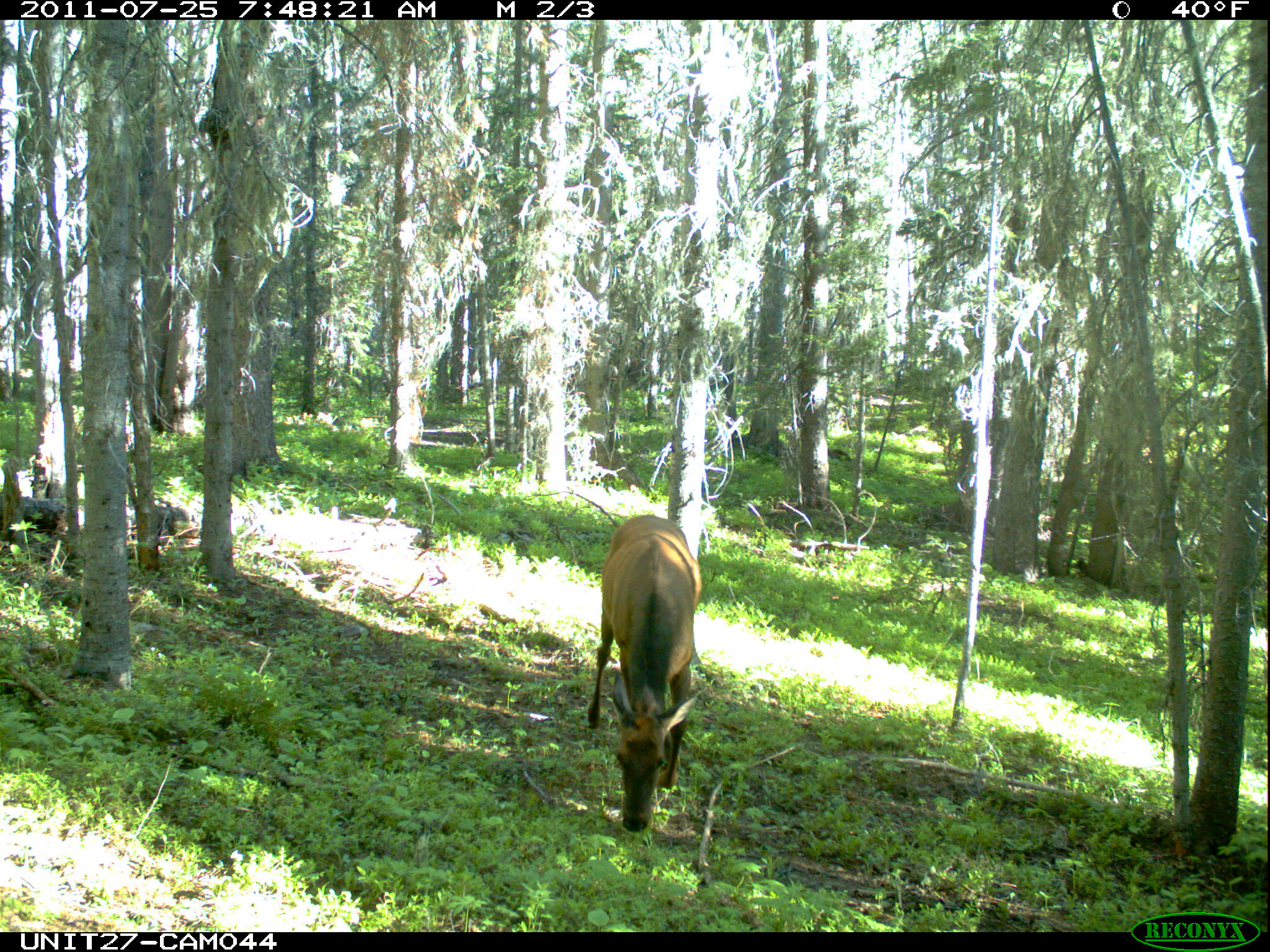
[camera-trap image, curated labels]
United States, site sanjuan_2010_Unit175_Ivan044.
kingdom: Animalia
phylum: Chordata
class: Mammalia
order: Artiodactyla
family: Cervidae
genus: Cervus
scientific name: Cervus elaphus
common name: red deer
Cervus elaphus (red deer).